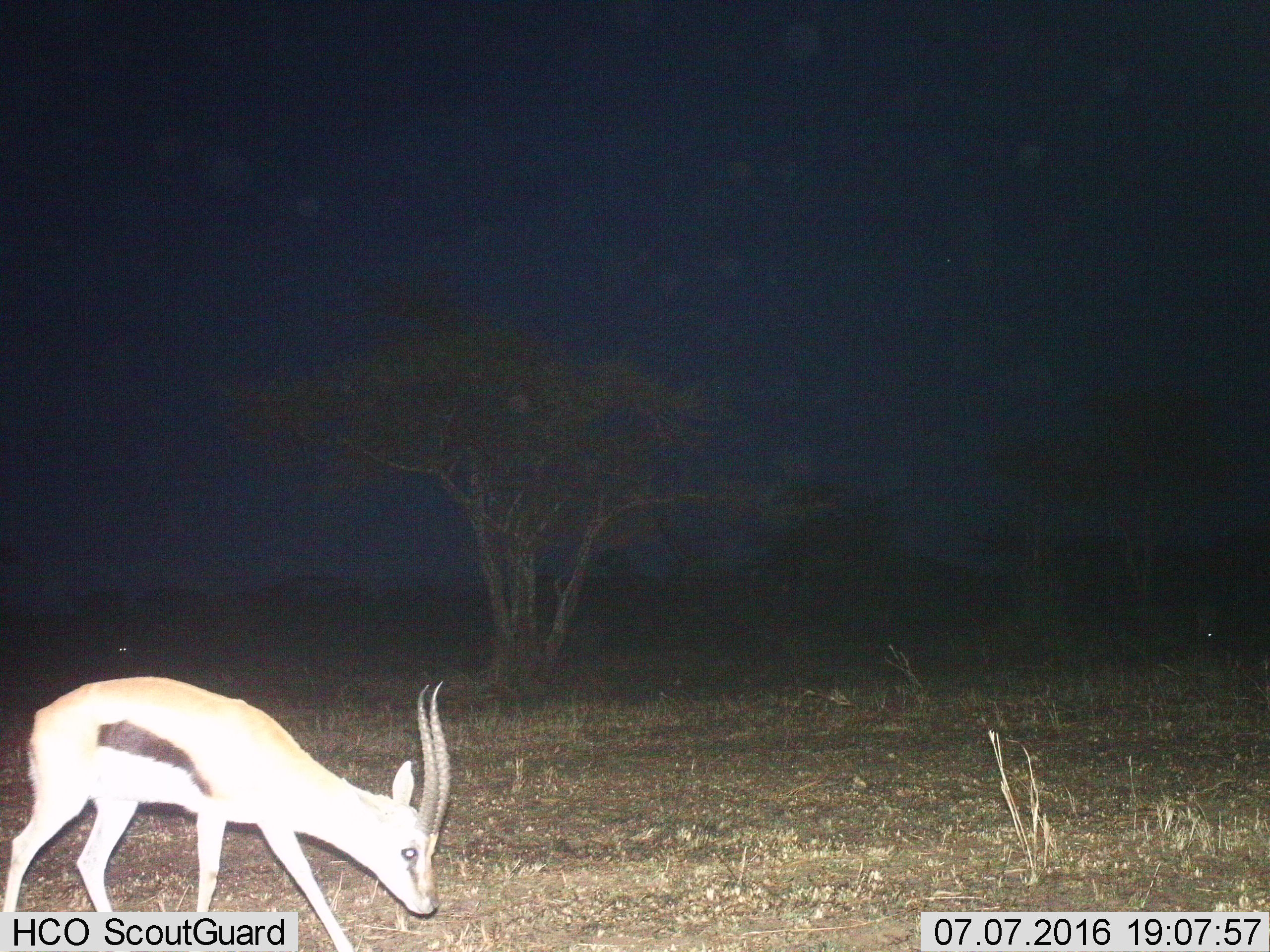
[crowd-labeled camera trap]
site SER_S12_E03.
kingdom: Animalia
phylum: Chordata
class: Mammalia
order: Artiodactyla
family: Bovidae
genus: Eudorcas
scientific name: Eudorcas thomsonii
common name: thomson's gazelle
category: gazellethomsons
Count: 1.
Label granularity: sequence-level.